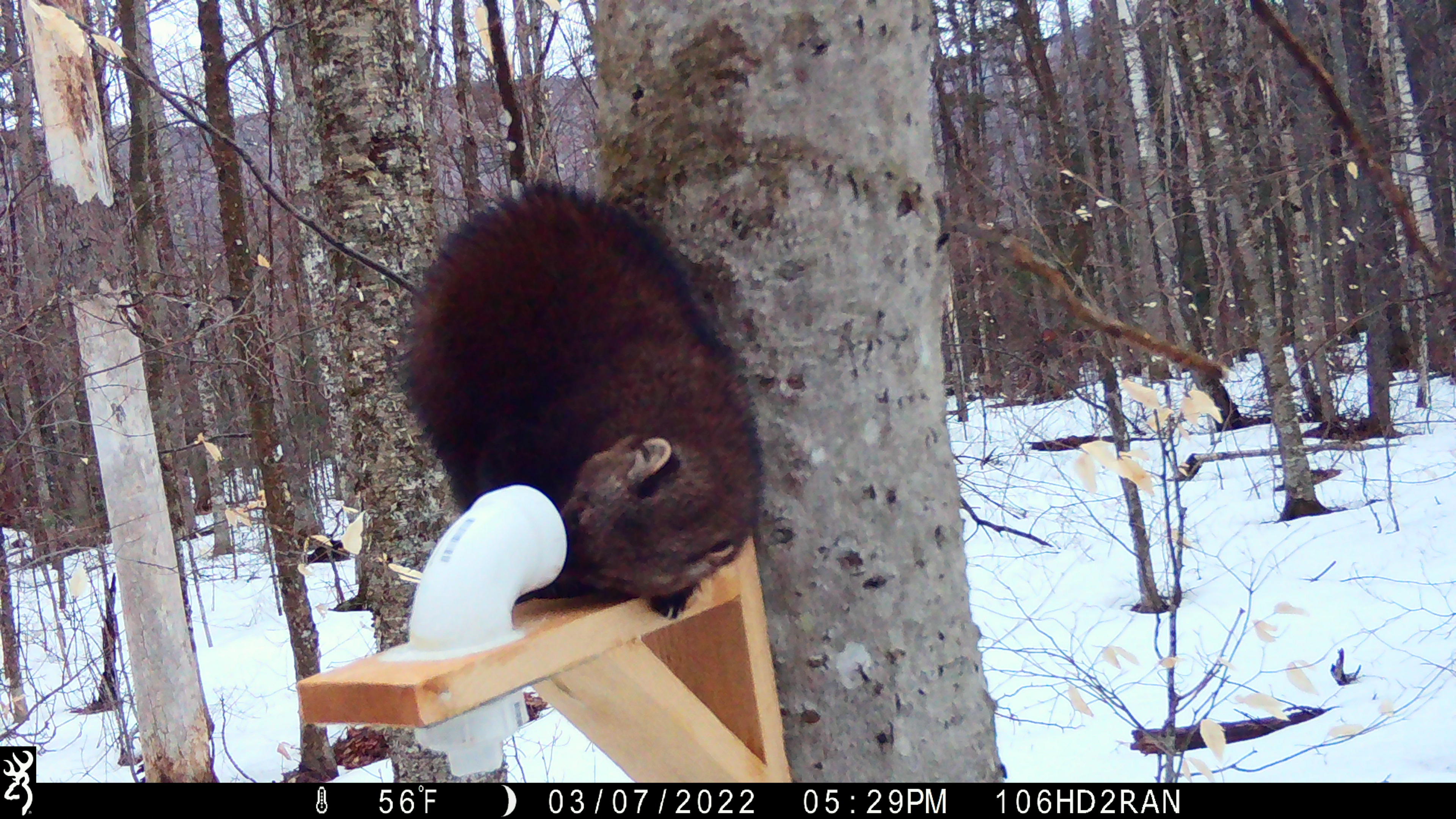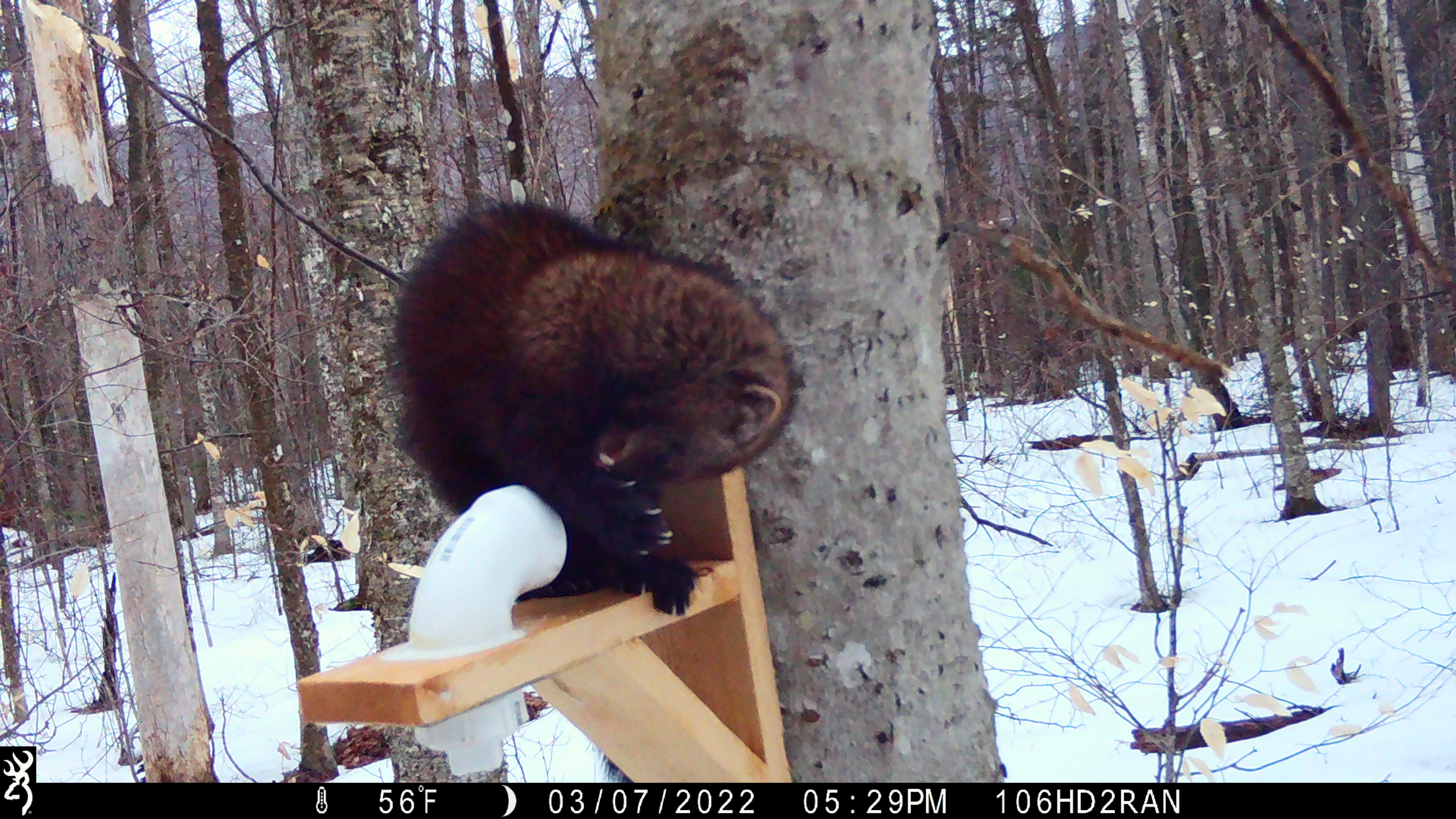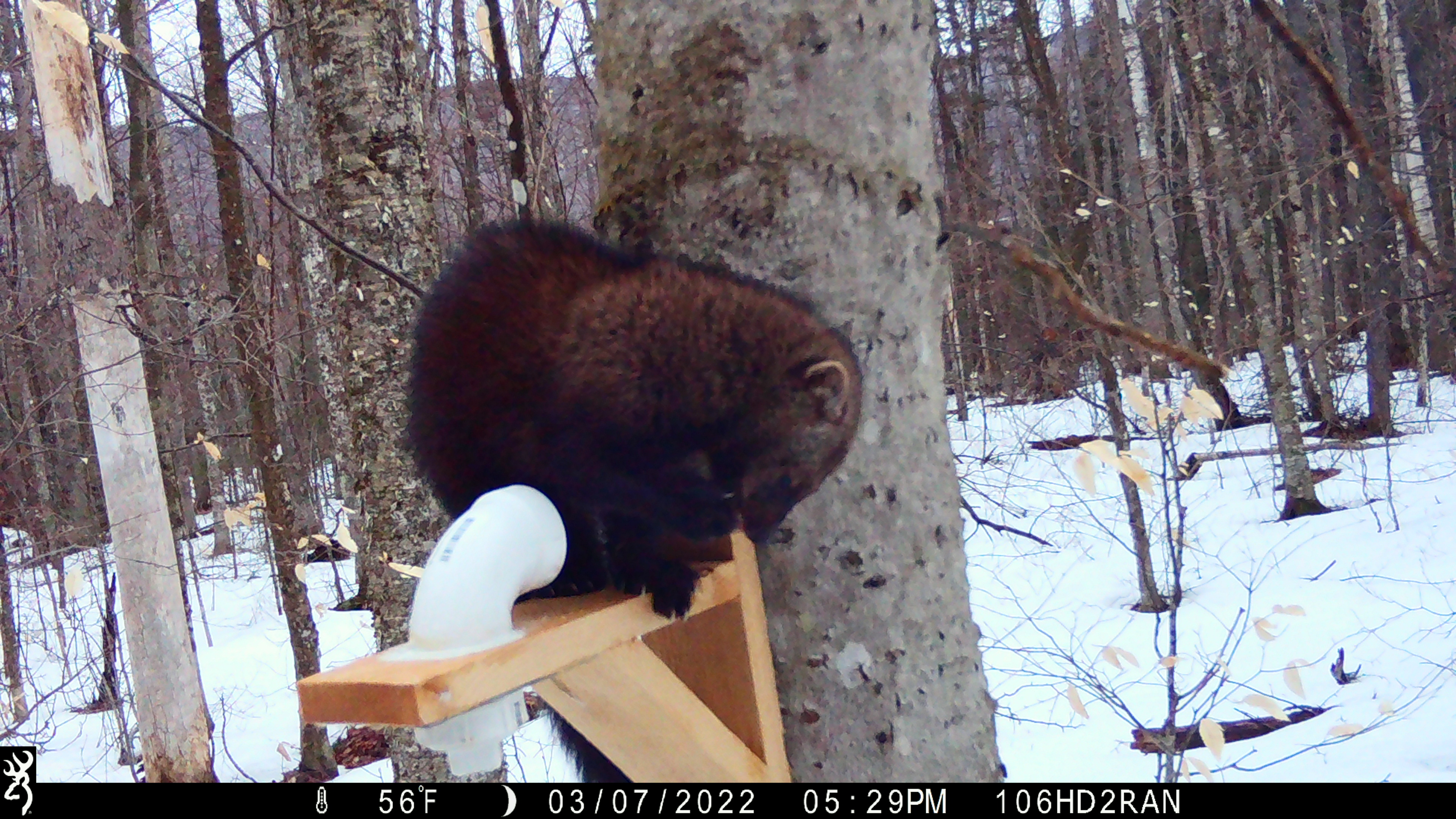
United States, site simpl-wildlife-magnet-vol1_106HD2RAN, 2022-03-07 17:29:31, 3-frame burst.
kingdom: Animalia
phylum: Chordata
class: Mammalia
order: Carnivora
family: Mustelidae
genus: Pekania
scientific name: Pekania pennanti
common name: fisher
Fisher (Pekania pennanti).